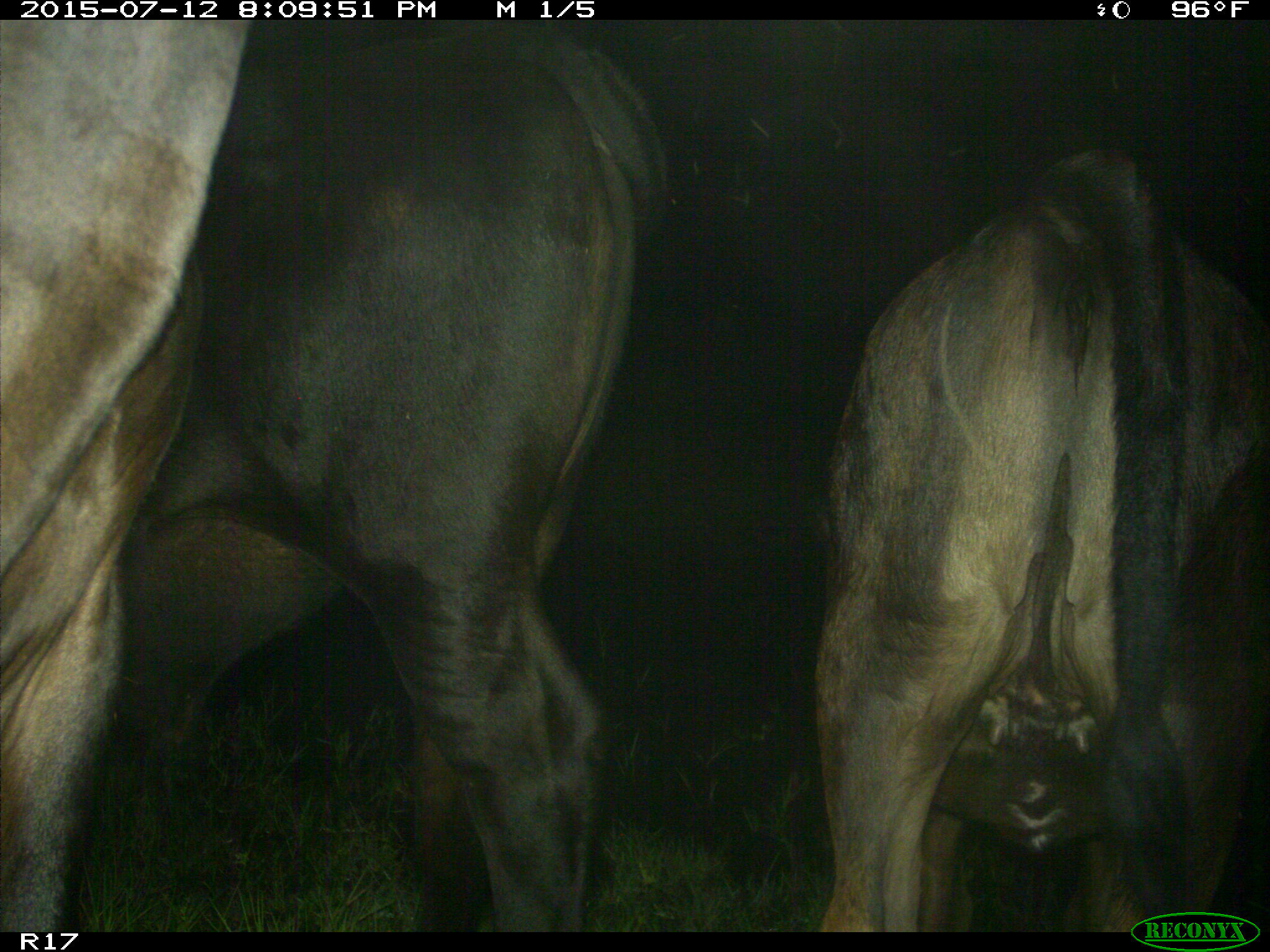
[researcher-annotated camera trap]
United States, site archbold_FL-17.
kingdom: Animalia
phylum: Chordata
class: Mammalia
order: Artiodactyla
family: Bovidae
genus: Bos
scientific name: Bos taurus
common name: domestic cow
Bos taurus (domestic cow).